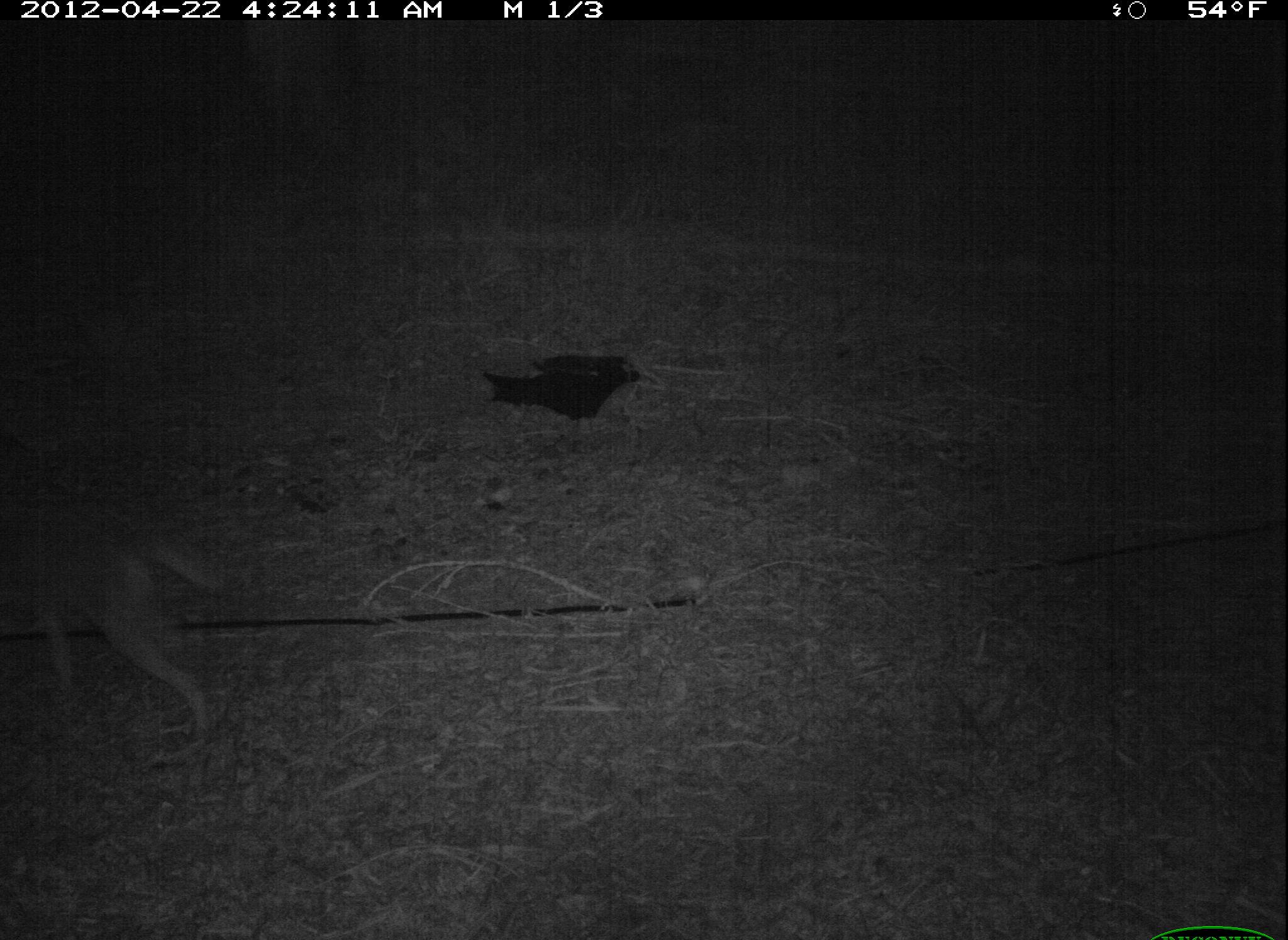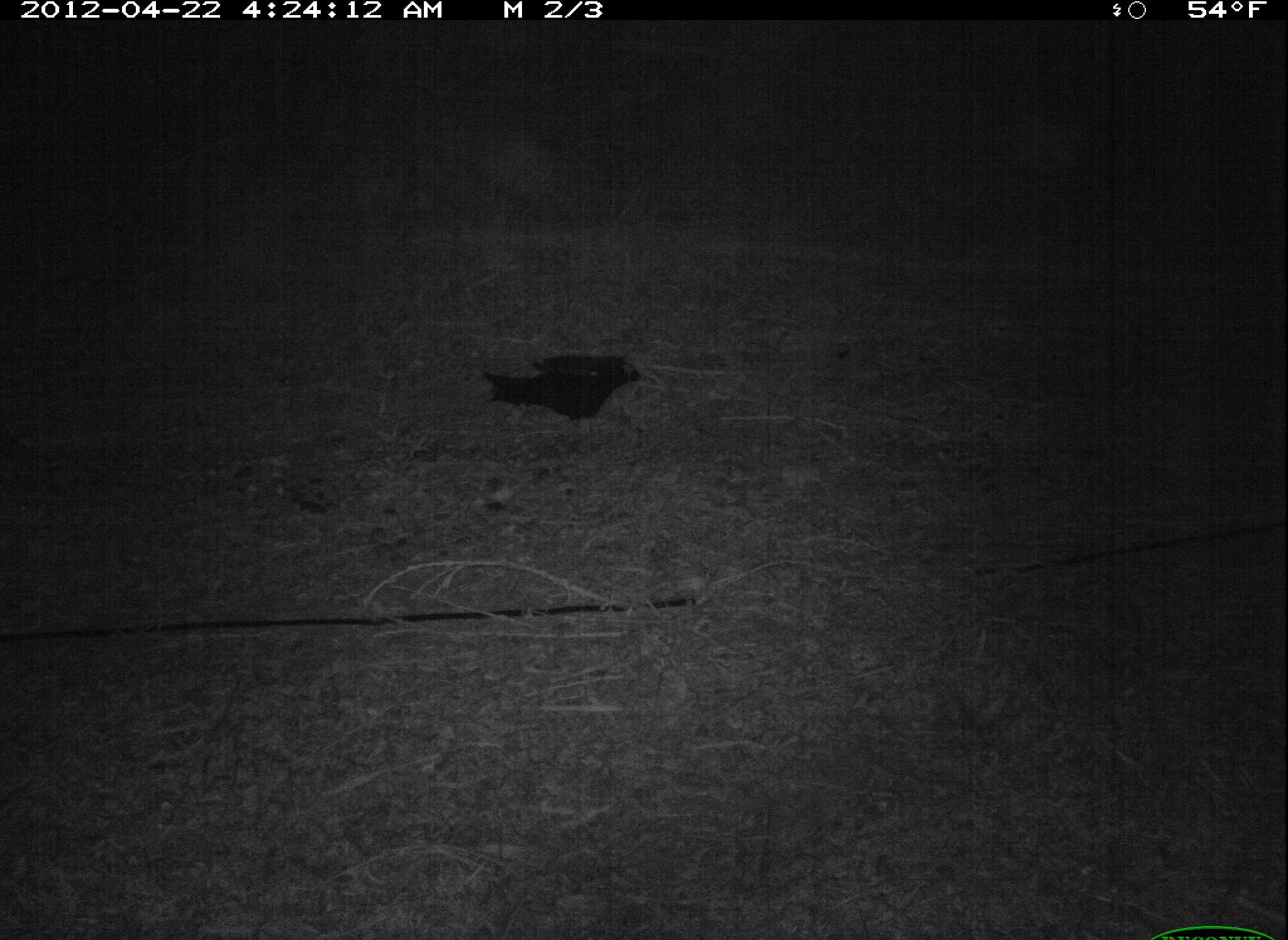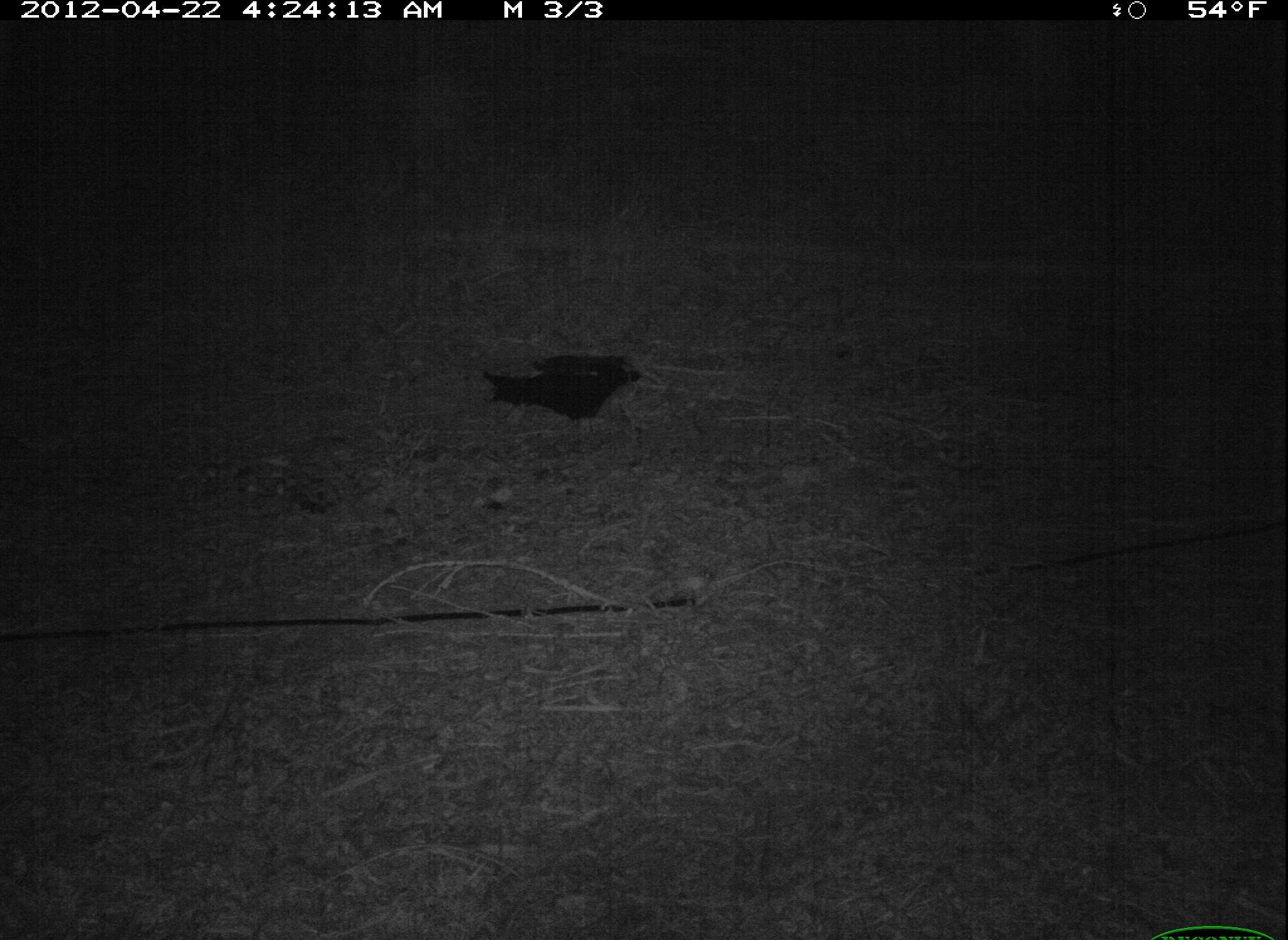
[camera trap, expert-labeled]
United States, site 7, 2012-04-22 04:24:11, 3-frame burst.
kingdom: Animalia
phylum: Chordata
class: Mammalia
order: Carnivora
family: Canidae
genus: Canis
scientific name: Canis latrans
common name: coyote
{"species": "coyote (Canis latrans)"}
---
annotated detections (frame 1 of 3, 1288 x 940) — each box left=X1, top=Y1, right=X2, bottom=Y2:
coyote: left=10, top=528, right=245, bottom=757